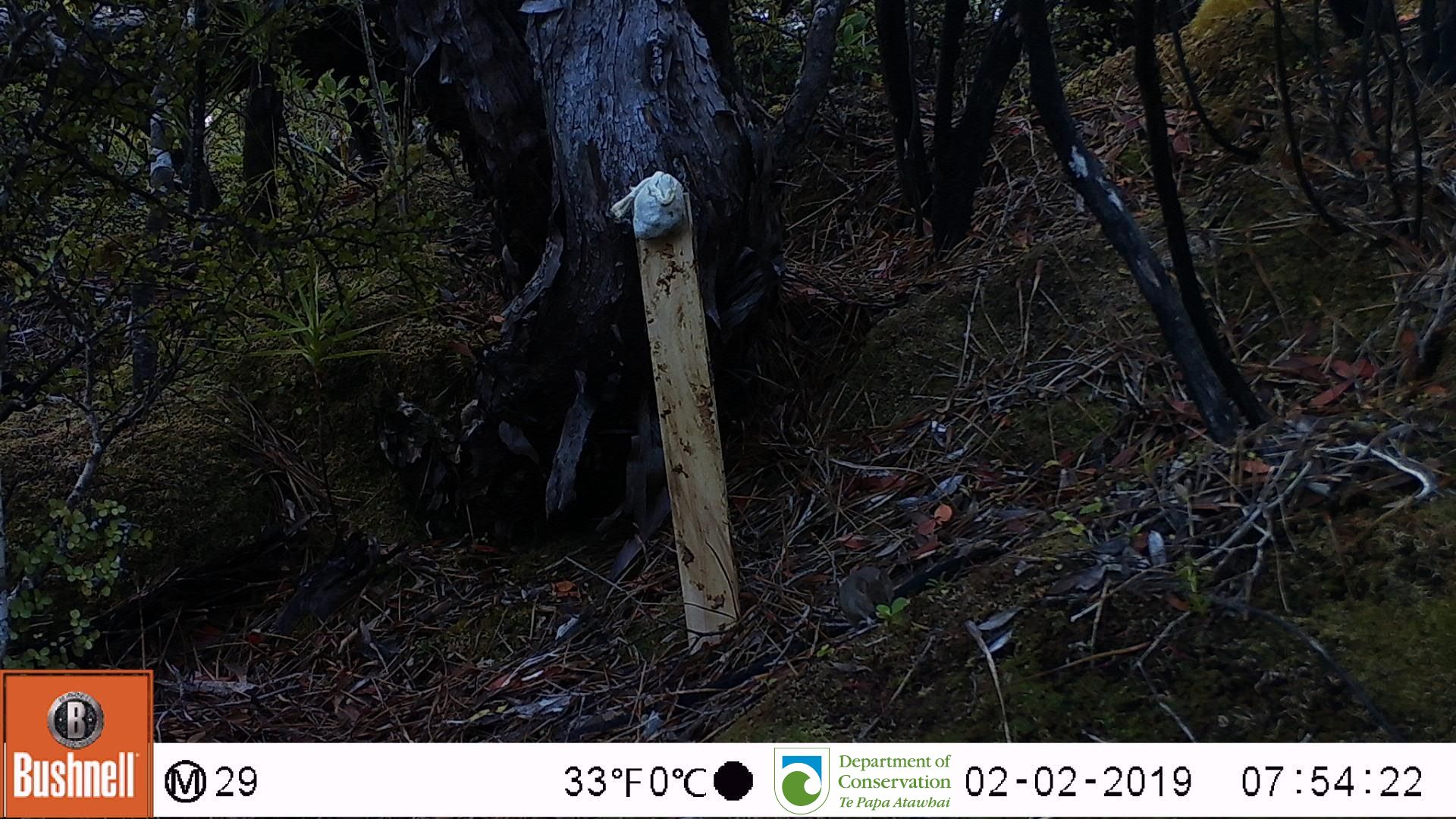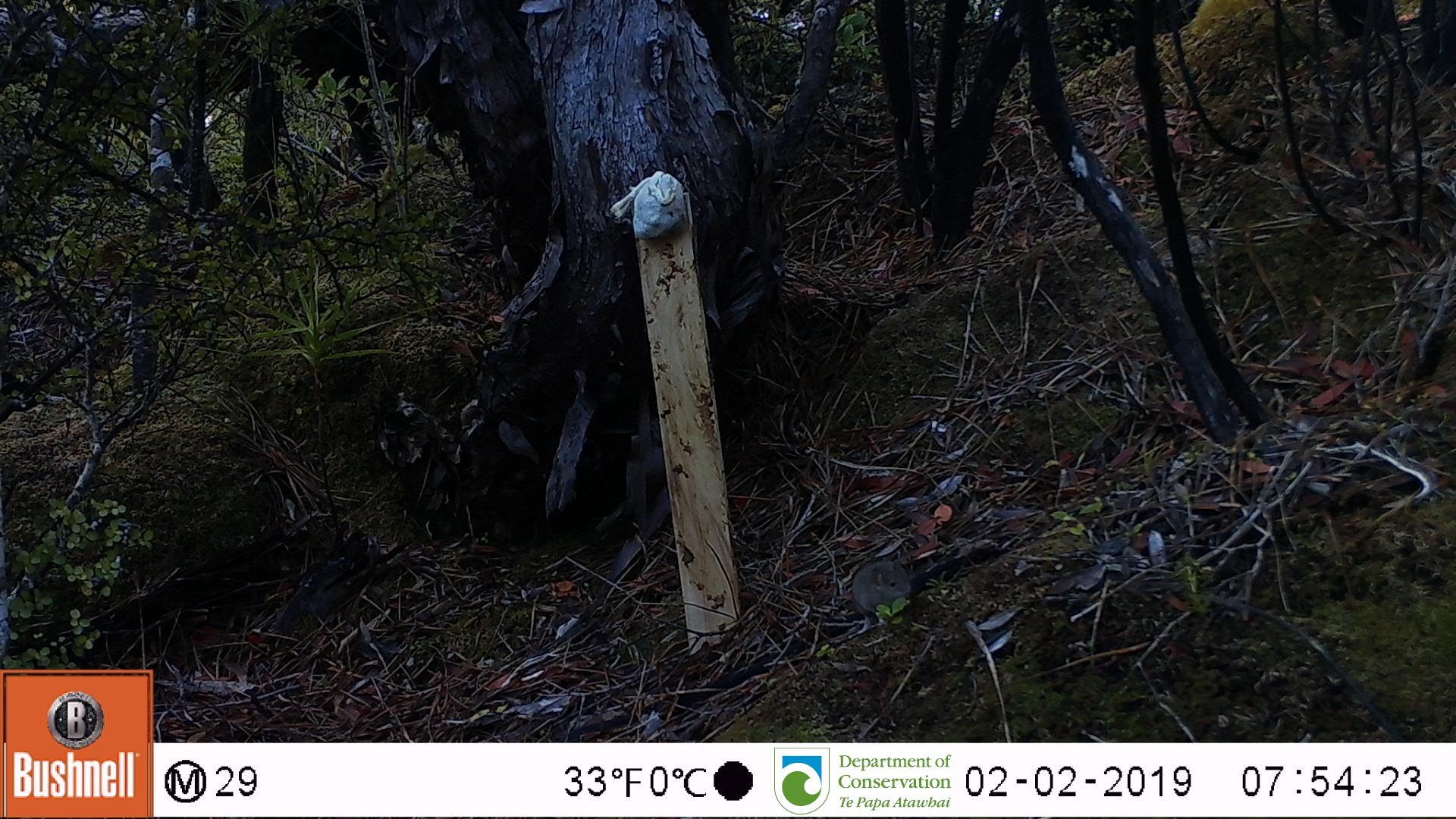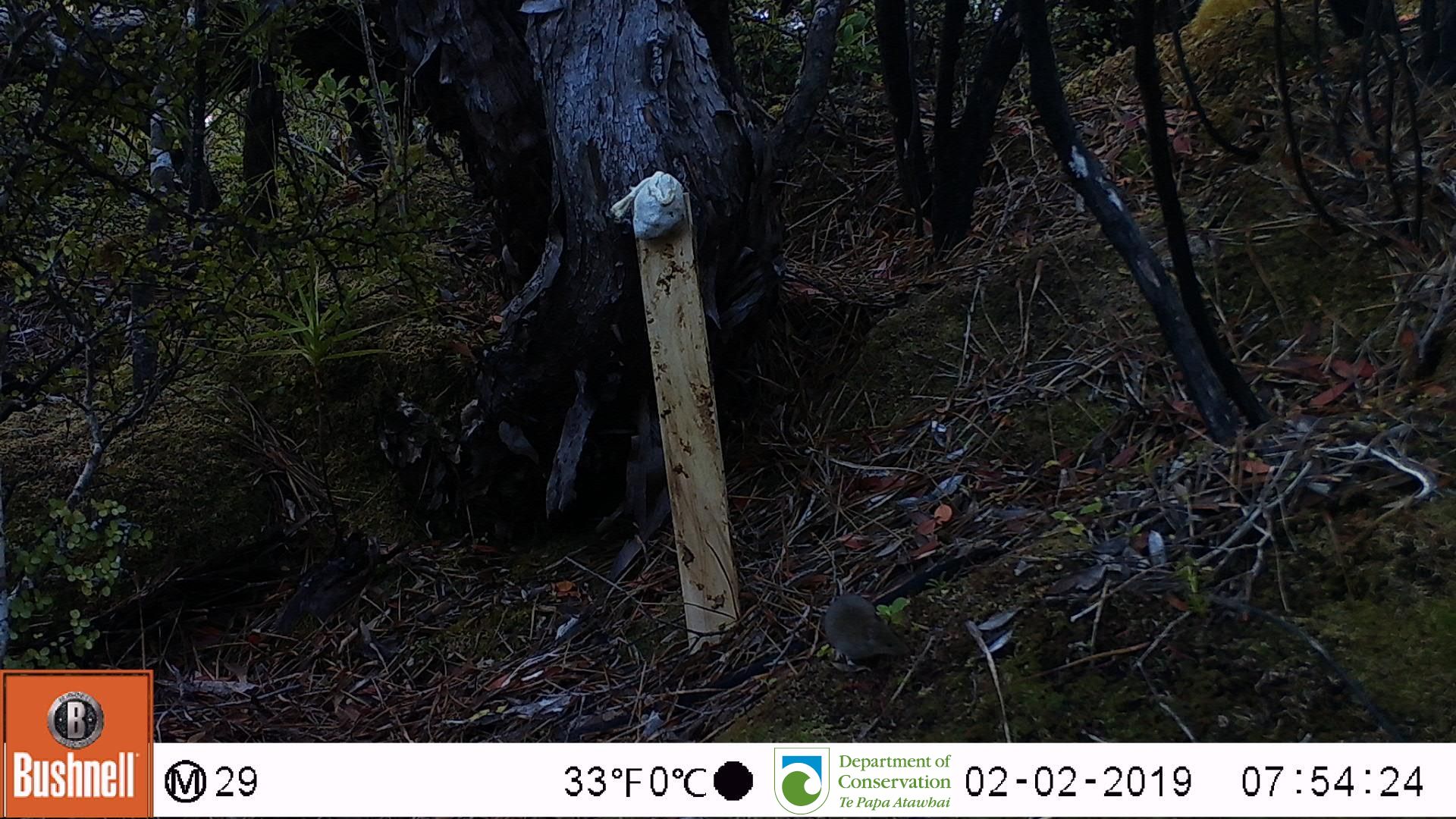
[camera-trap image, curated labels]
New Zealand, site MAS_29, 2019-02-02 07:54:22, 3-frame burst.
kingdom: Animalia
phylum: Chordata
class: Mammalia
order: Rodentia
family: Muridae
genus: Mus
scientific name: Mus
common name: mouse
Mouse (Mus).